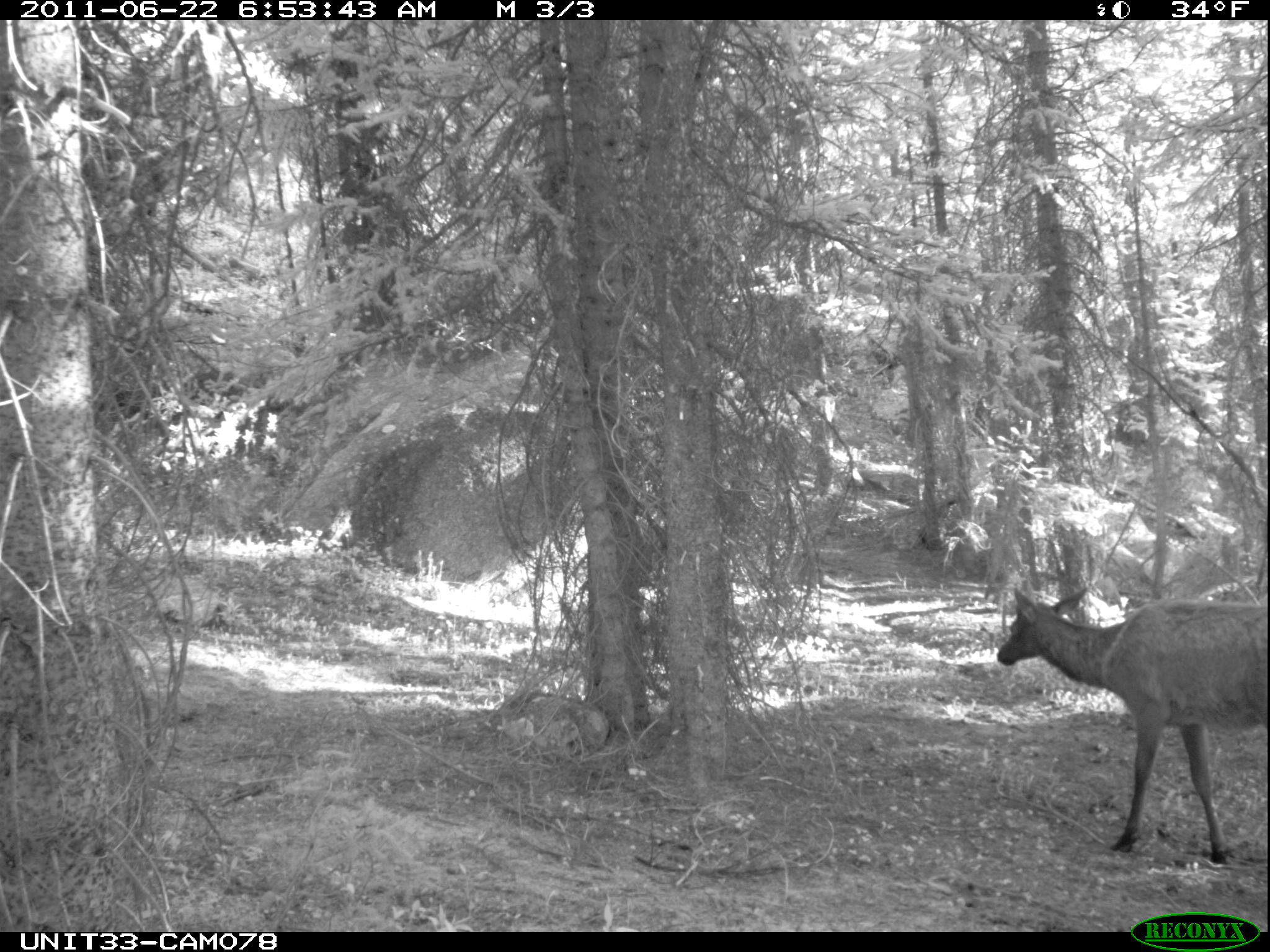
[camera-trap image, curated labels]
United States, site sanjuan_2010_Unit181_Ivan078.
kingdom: Animalia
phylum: Chordata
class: Mammalia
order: Artiodactyla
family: Cervidae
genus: Cervus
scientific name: Cervus elaphus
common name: red deer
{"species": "Cervus elaphus (red deer)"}